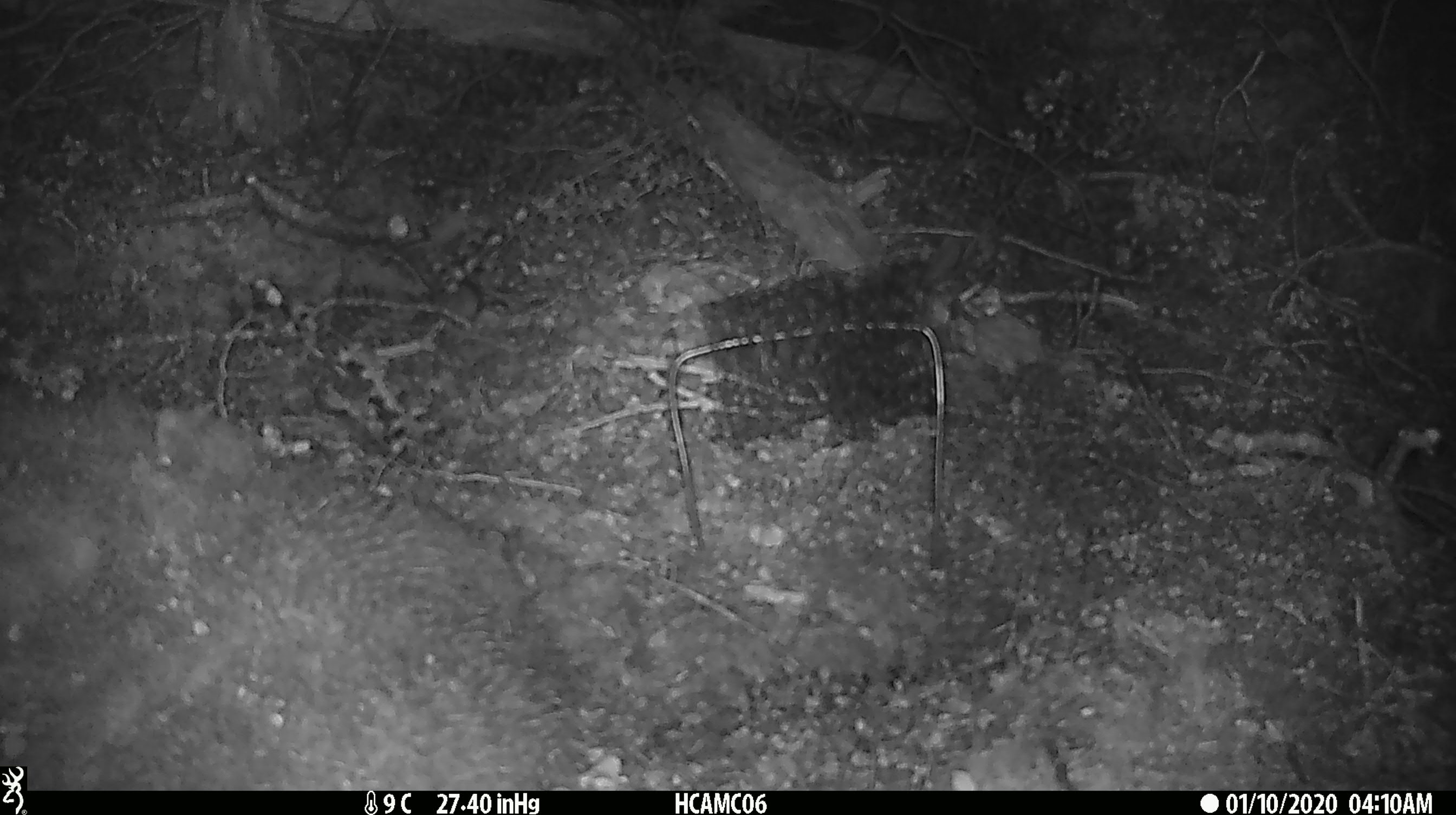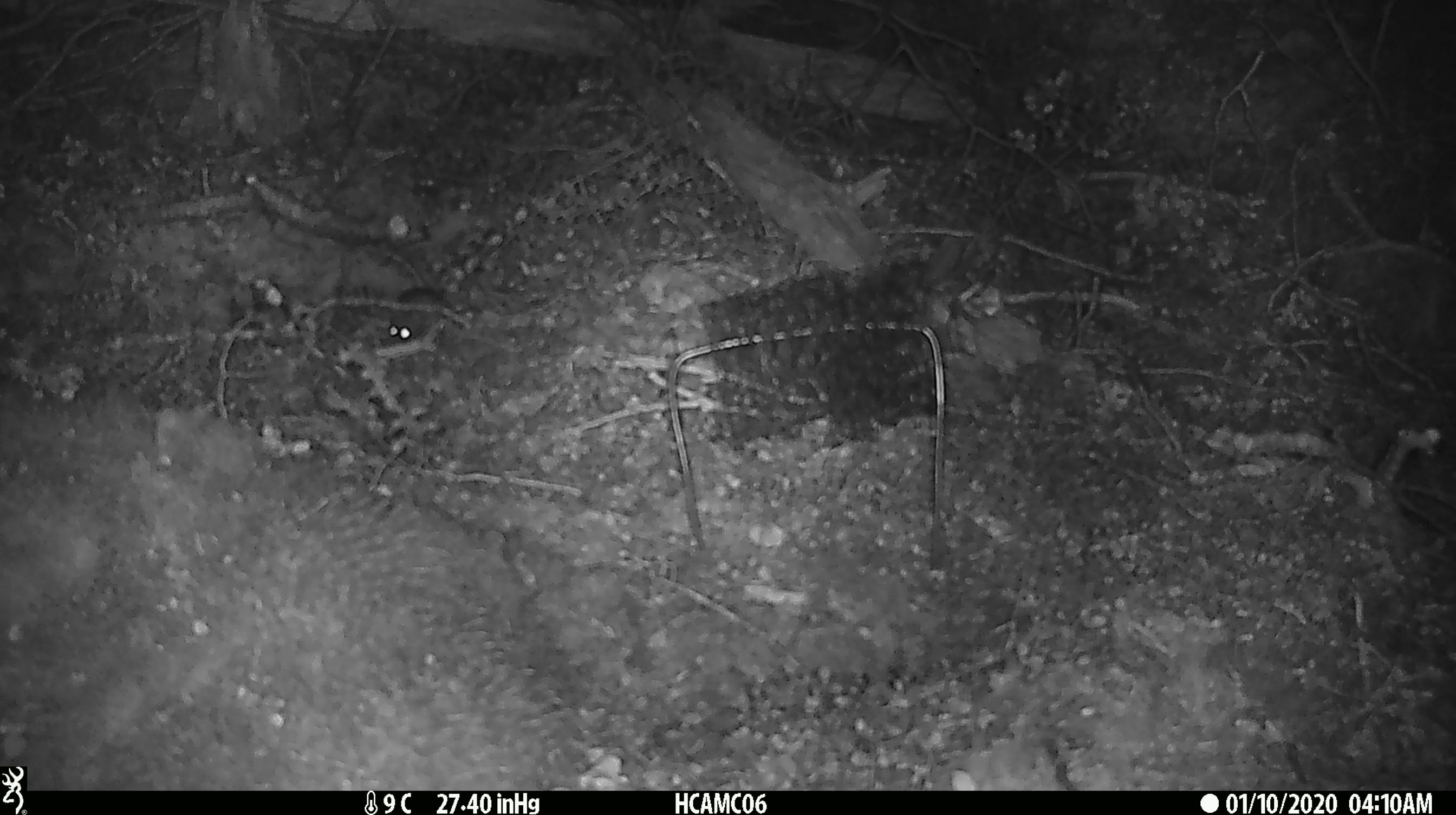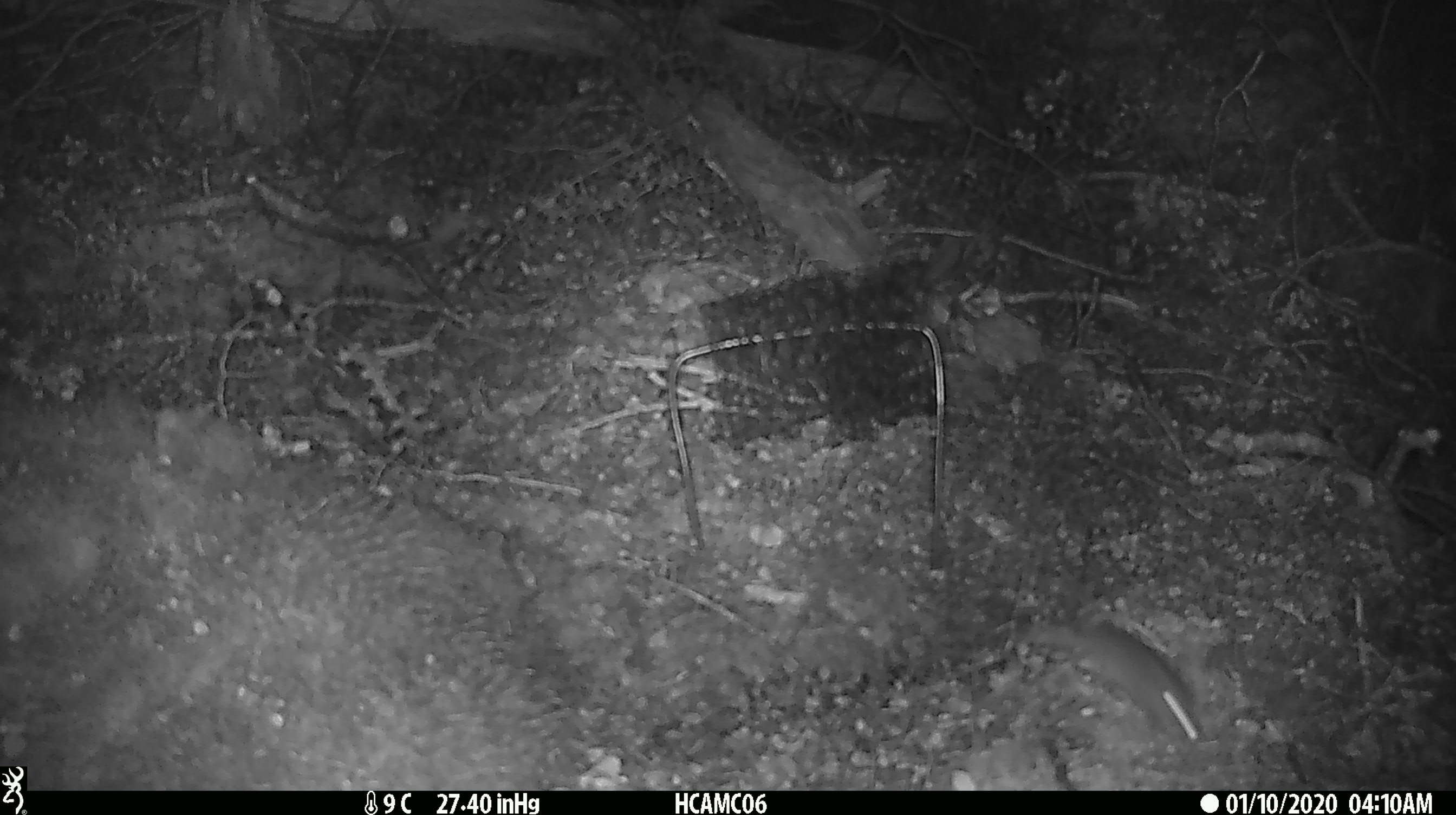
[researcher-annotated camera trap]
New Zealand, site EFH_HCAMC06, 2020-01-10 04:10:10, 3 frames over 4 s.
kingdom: Animalia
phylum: Chordata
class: Mammalia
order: Rodentia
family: Muridae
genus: Mus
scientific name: Mus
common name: mouse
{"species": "mouse (Mus)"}